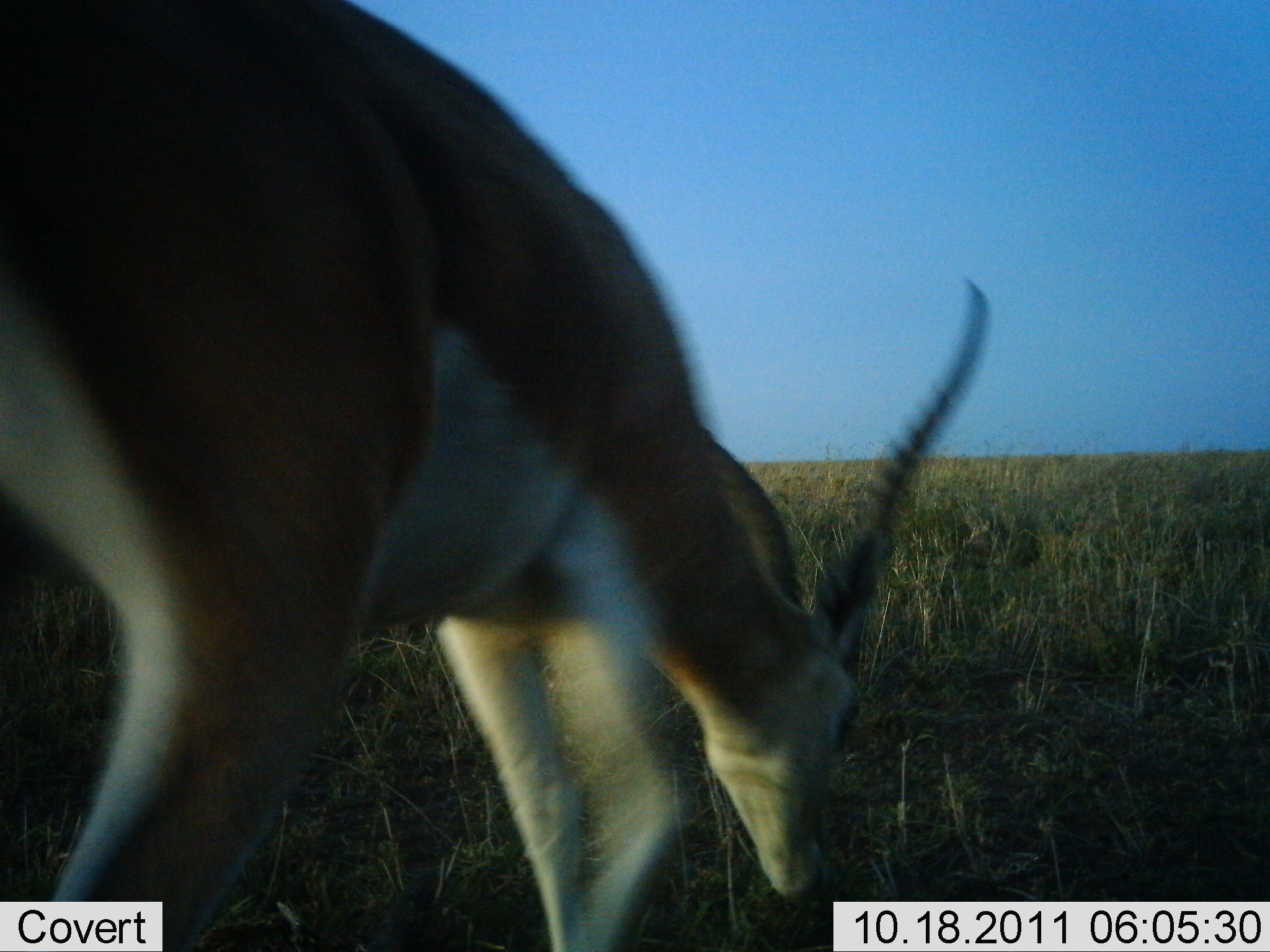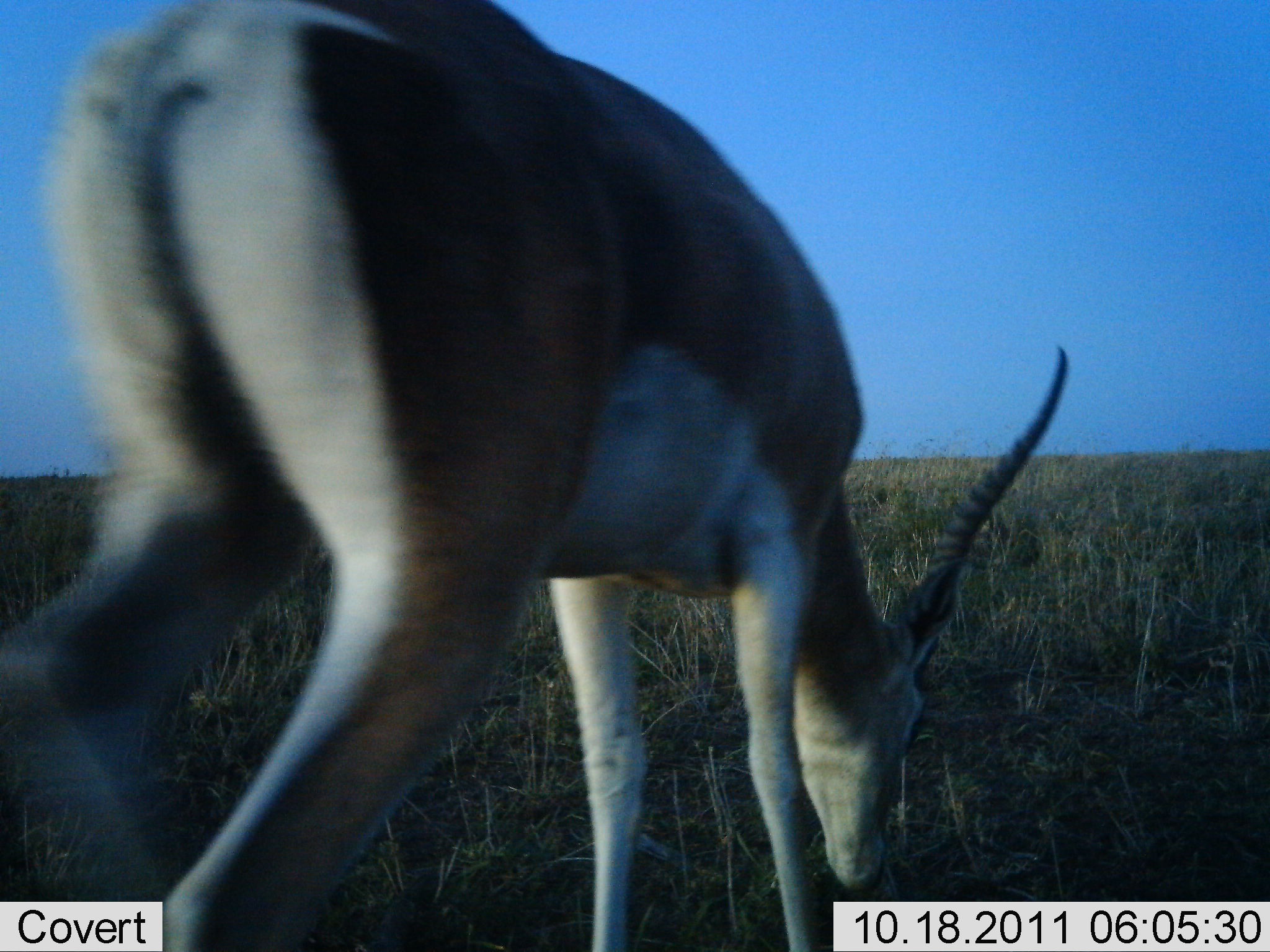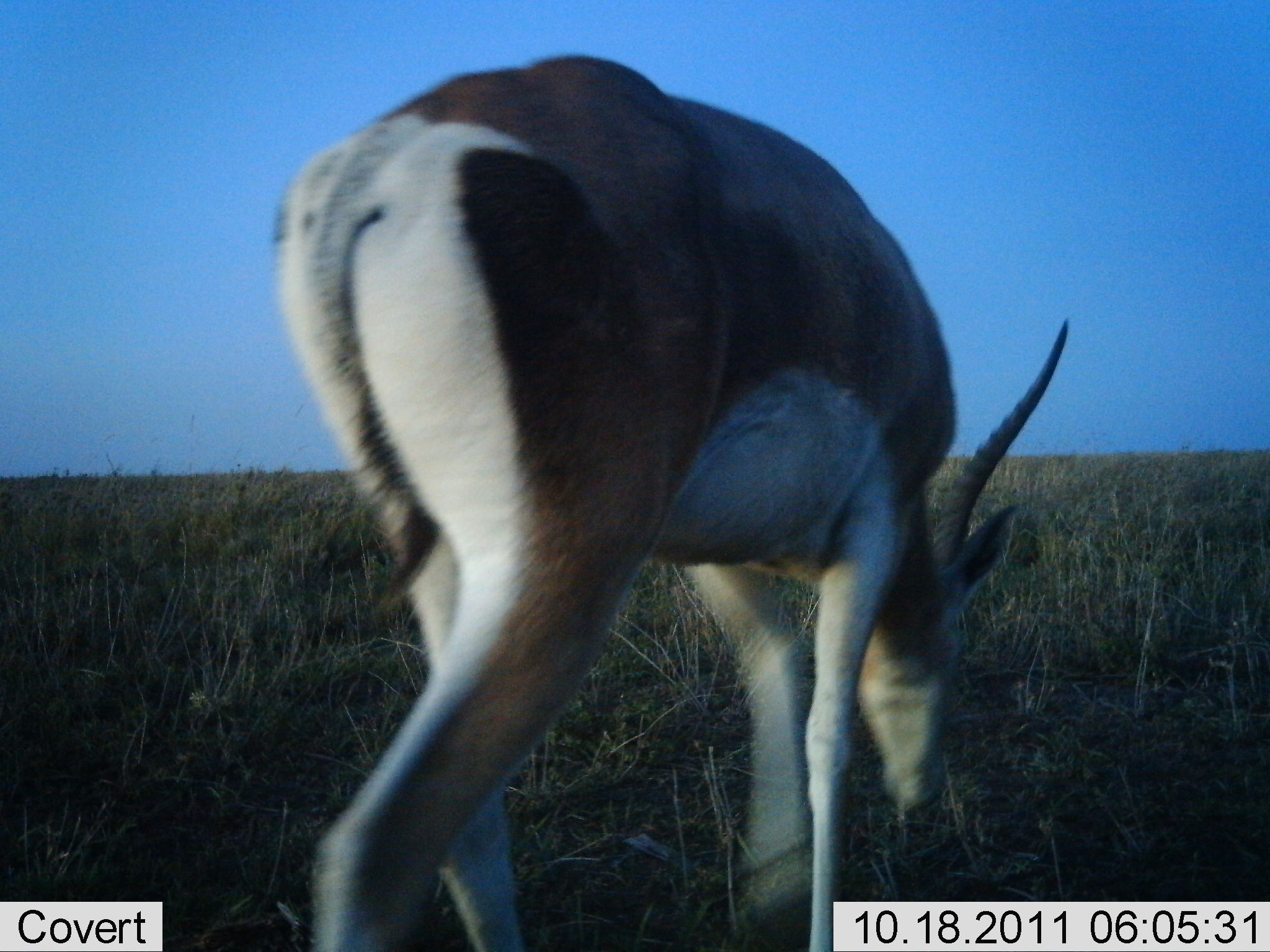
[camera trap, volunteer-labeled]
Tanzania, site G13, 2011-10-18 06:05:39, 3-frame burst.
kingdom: Animalia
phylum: Chordata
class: Mammalia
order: Artiodactyla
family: Bovidae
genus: Nanger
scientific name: Nanger granti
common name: grant's gazelle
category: gazellegrants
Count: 1.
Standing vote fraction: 0%.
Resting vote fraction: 0%.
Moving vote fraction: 20%.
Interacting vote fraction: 0%.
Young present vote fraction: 0%.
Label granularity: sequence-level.